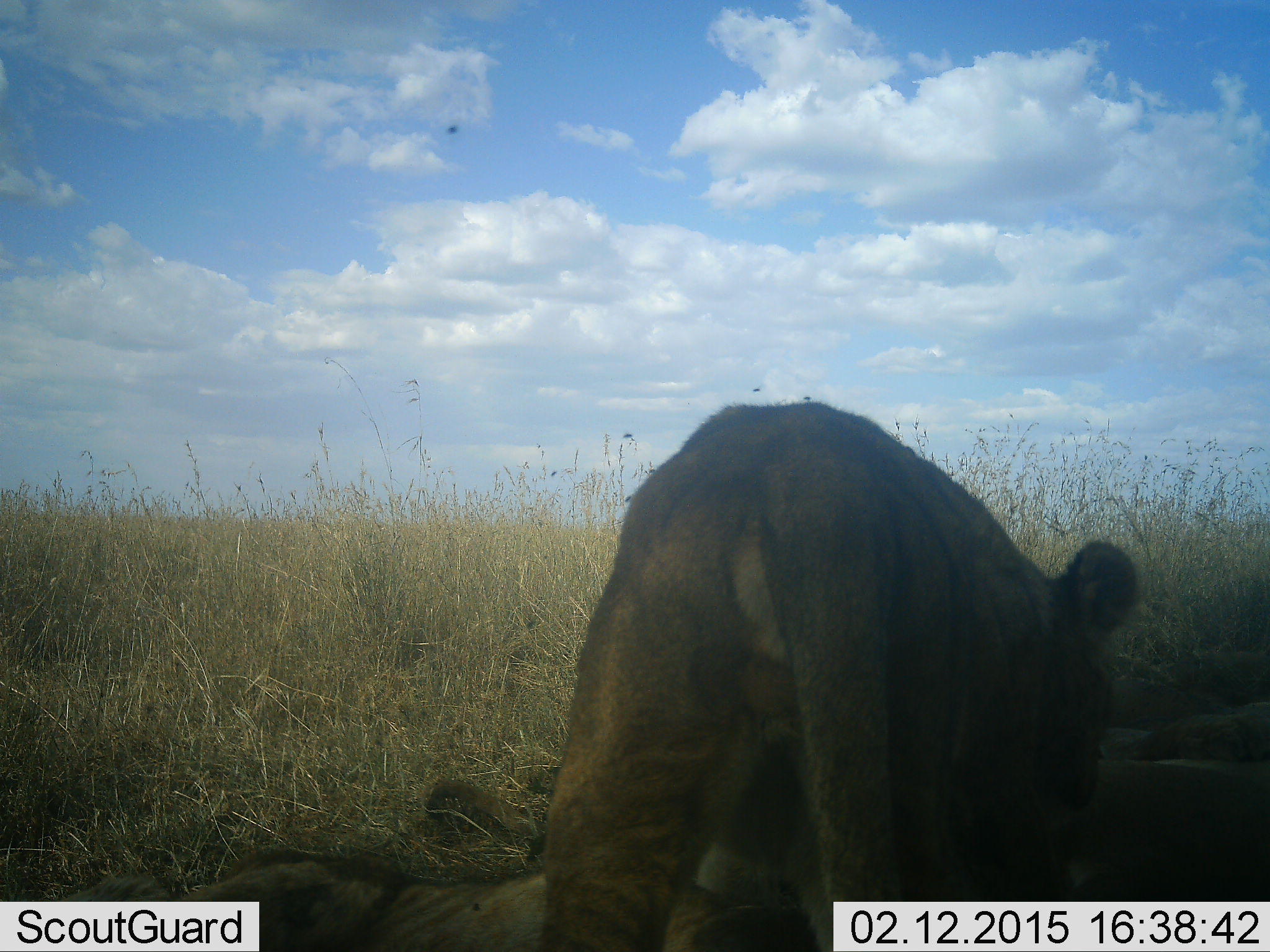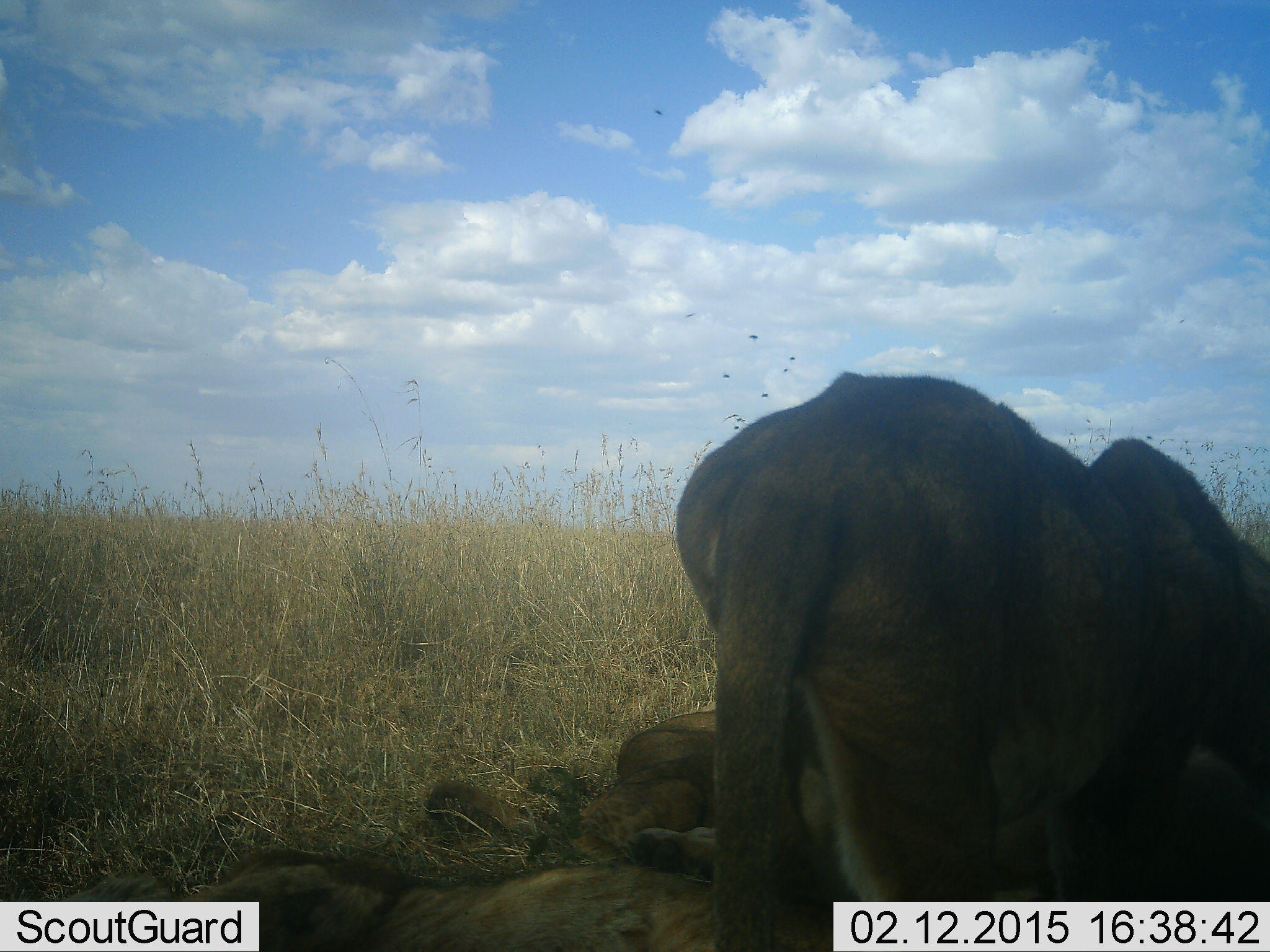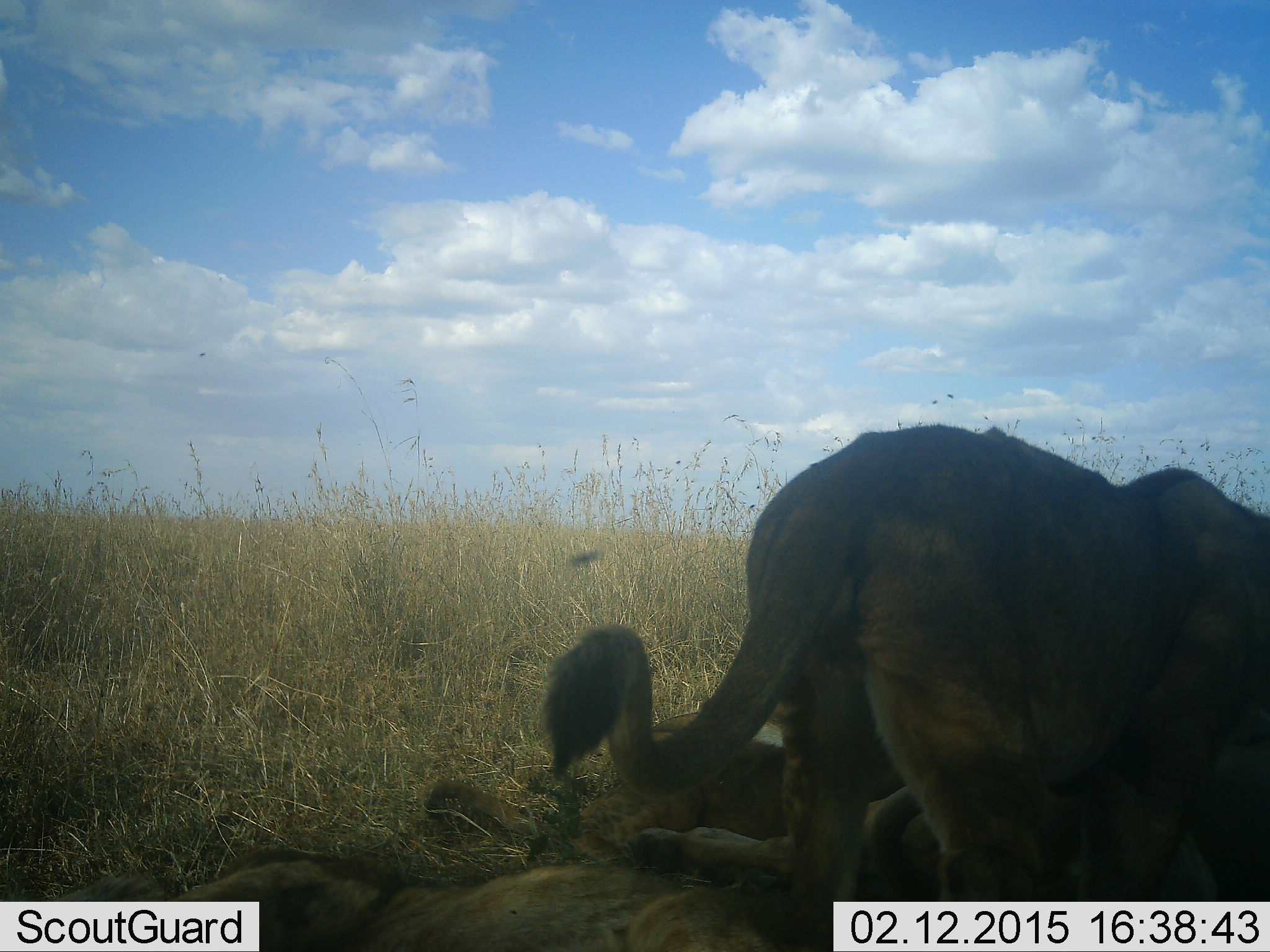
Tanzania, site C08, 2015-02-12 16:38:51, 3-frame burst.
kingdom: Animalia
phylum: Chordata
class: Mammalia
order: Carnivora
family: Felidae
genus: Panthera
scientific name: Panthera leo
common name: lion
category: lionfemale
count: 4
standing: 30%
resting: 90%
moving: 40%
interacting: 10%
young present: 10%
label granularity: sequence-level